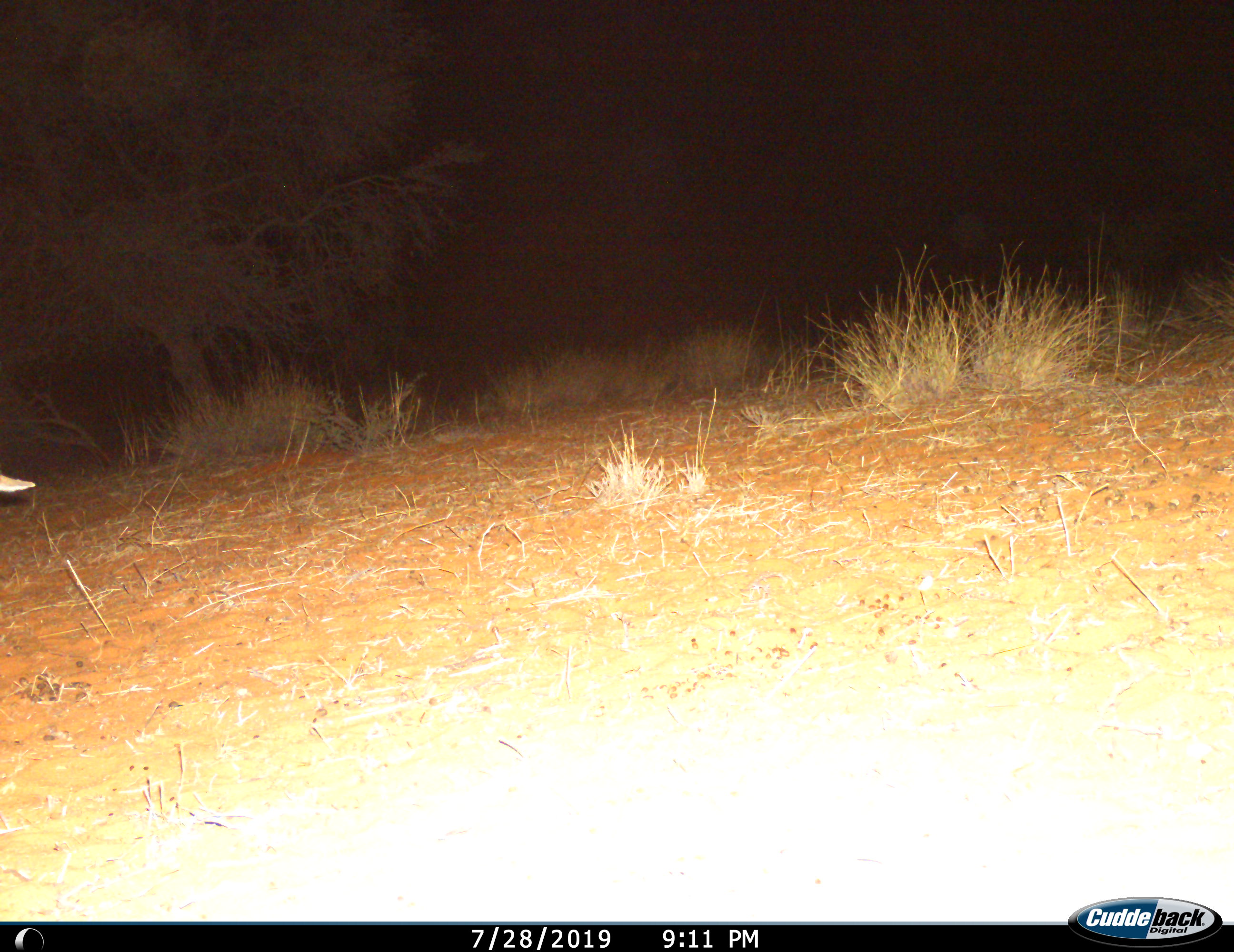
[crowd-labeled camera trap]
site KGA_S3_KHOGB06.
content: unidentified animal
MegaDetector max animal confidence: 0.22